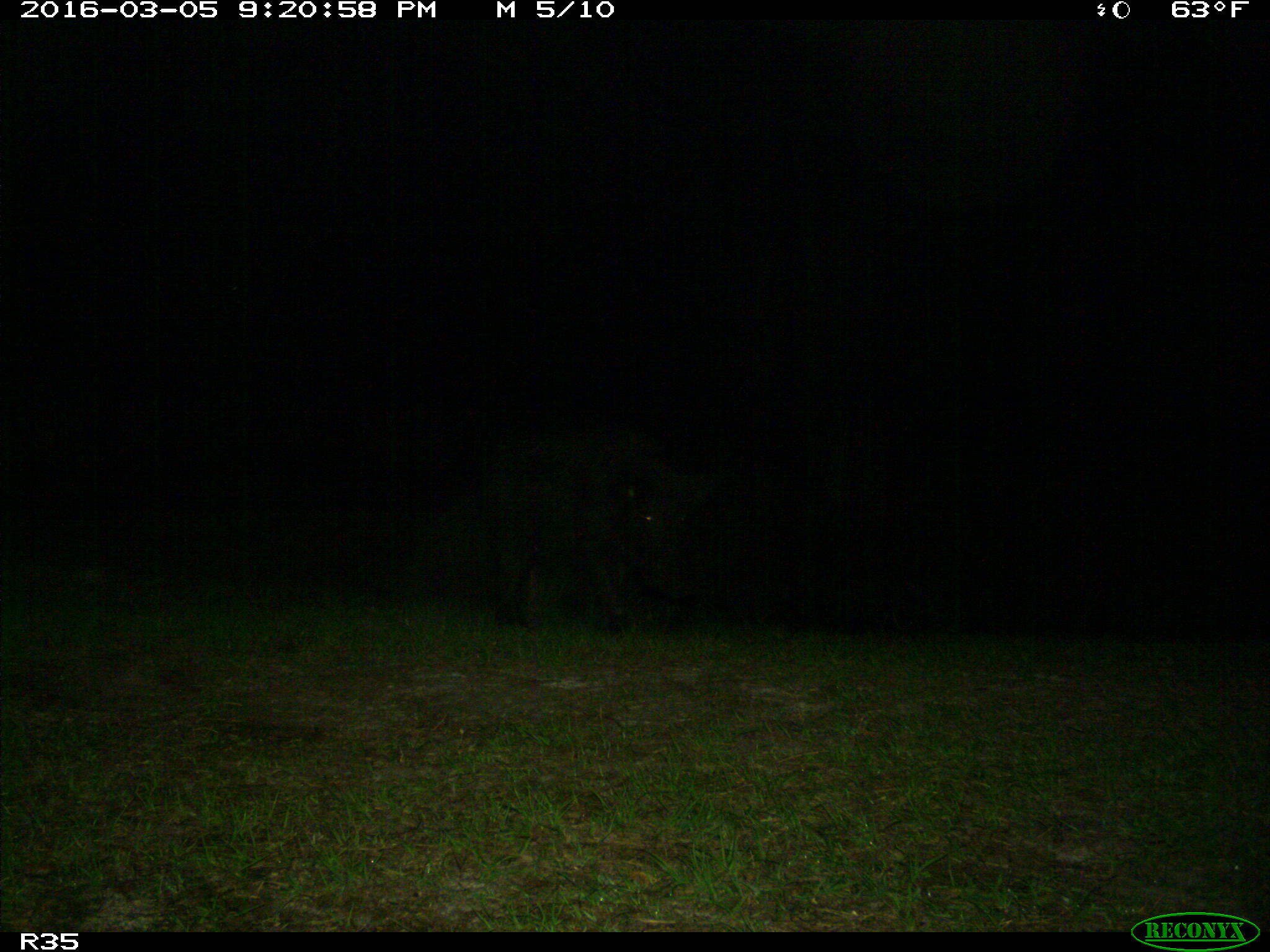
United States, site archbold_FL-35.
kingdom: Animalia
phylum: Chordata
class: Mammalia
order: Artiodactyla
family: Suidae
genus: Sus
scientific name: Sus scrofa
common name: wild boar